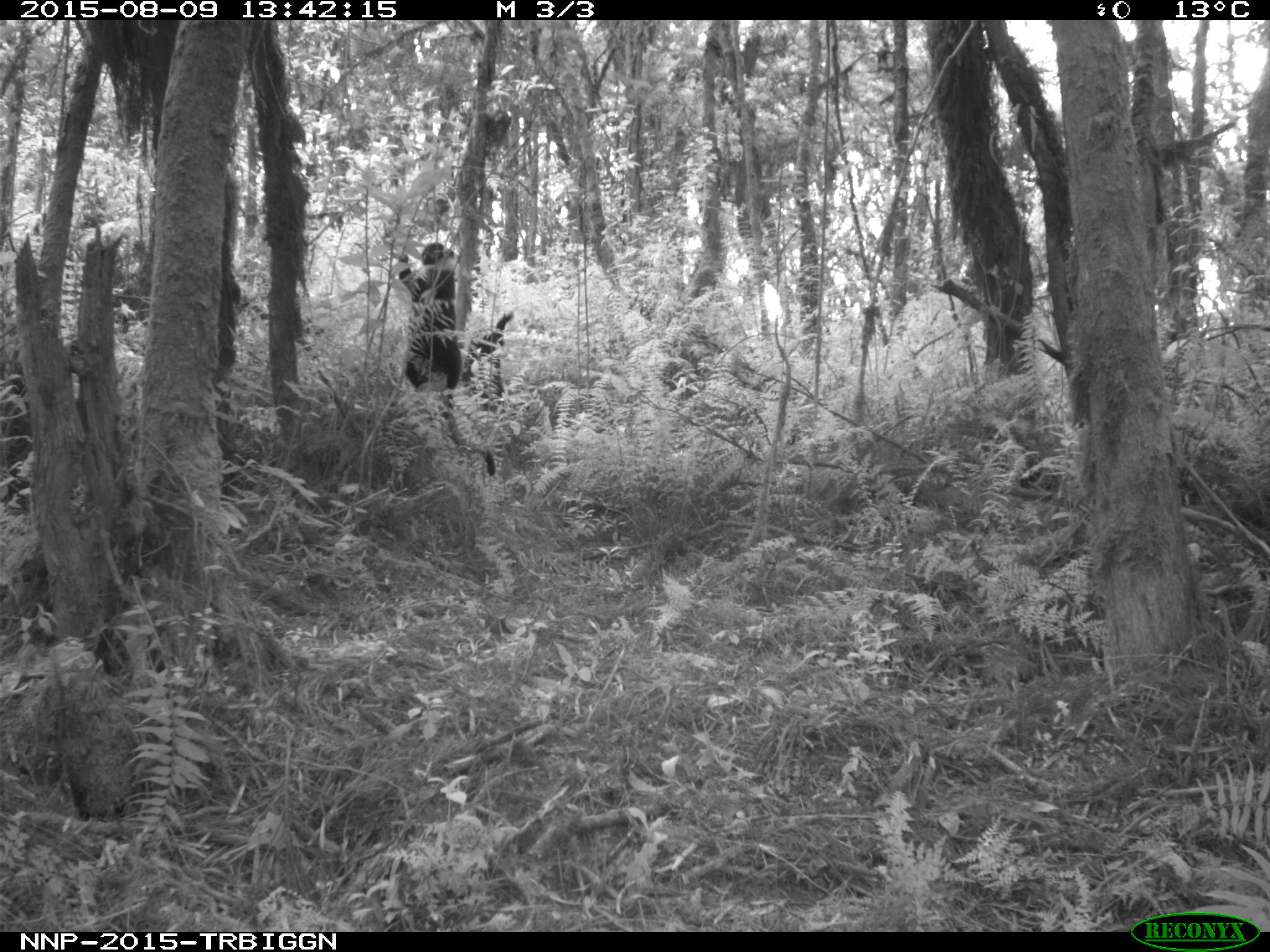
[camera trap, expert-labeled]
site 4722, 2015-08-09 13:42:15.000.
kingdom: Animalia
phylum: Chordata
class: Mammalia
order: Primates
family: Cercopithecidae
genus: Allochrocebus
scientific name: Allochrocebus lhoesti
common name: l'hoest's monkey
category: cercopithecus lhoesti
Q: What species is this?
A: Cercopithecus lhoesti (l'hoest's monkey) (Allochrocebus lhoesti).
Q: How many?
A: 1.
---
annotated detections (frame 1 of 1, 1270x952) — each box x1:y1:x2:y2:
cercopithecus lhoesti: 397:242:496:476